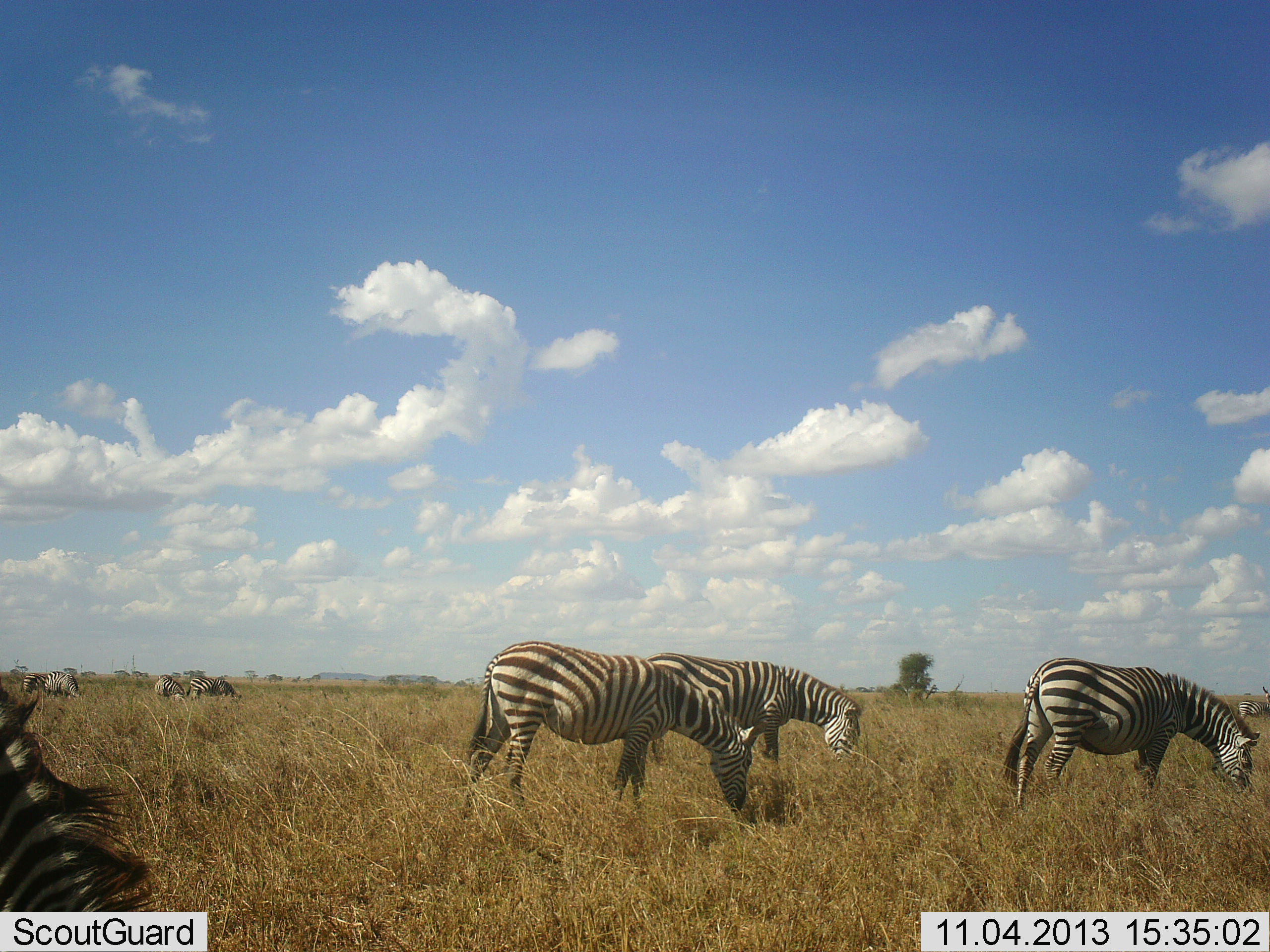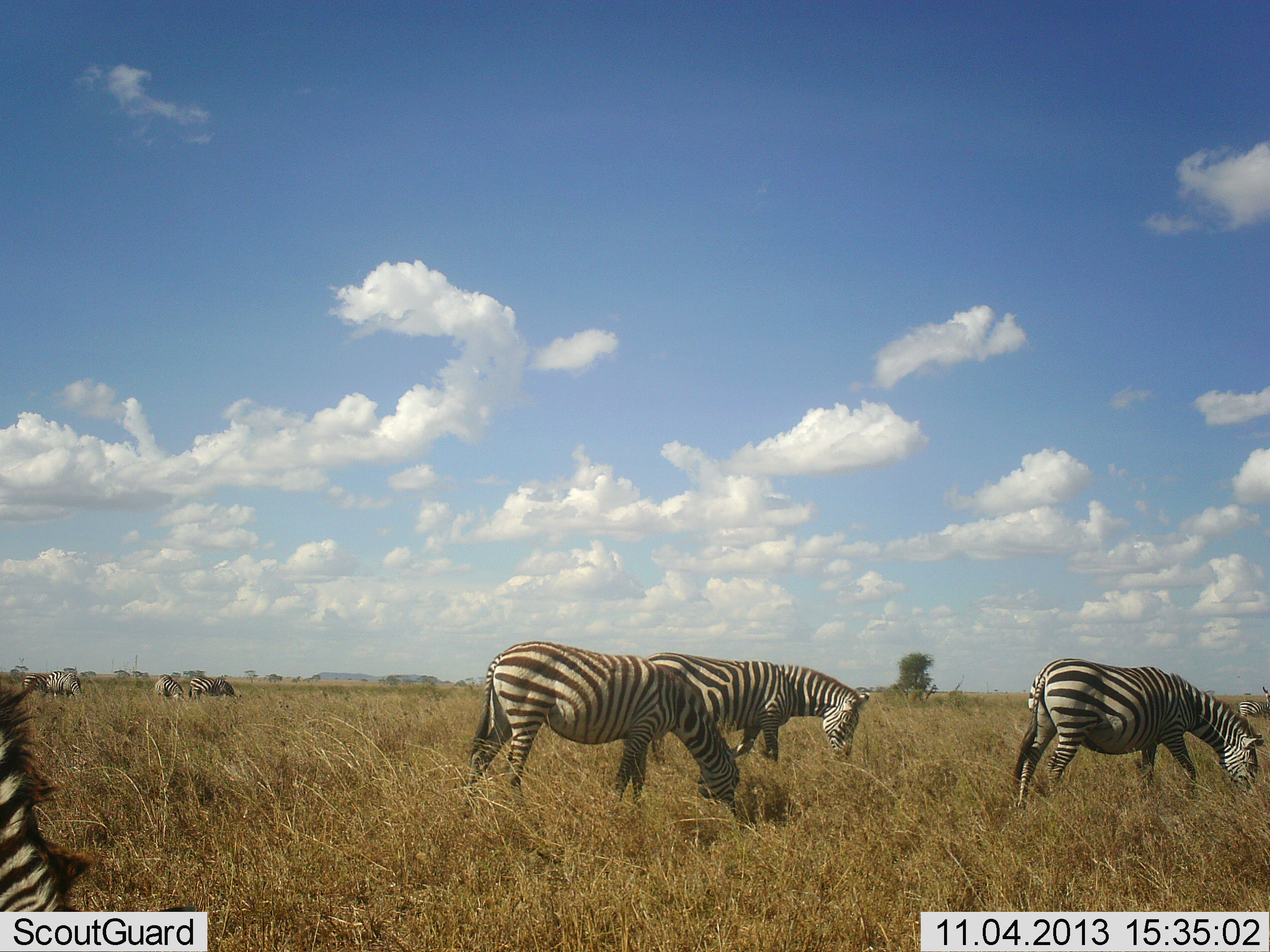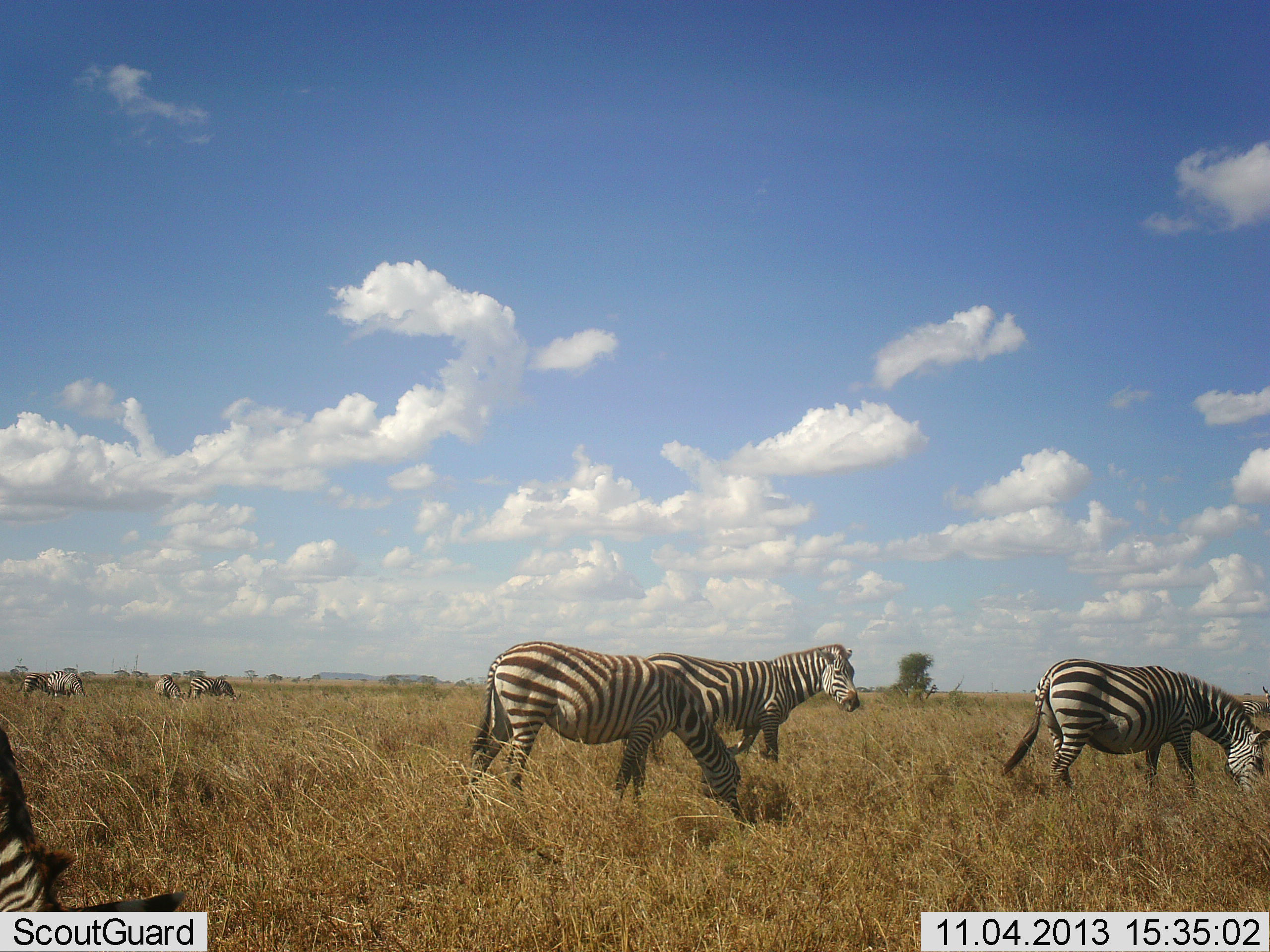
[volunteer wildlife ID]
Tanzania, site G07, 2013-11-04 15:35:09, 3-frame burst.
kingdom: Animalia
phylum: Chordata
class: Mammalia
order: Perissodactyla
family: Equidae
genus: Equus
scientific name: Equus quagga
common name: plains zebra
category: zebra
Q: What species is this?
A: Zebra (plains zebra) (Equus quagga).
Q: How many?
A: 7.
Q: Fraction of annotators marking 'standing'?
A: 17%.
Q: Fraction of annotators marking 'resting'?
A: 0%.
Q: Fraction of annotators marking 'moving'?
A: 35%.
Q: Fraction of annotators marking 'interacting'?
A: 4%.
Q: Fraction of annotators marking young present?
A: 0%.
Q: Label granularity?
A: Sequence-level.